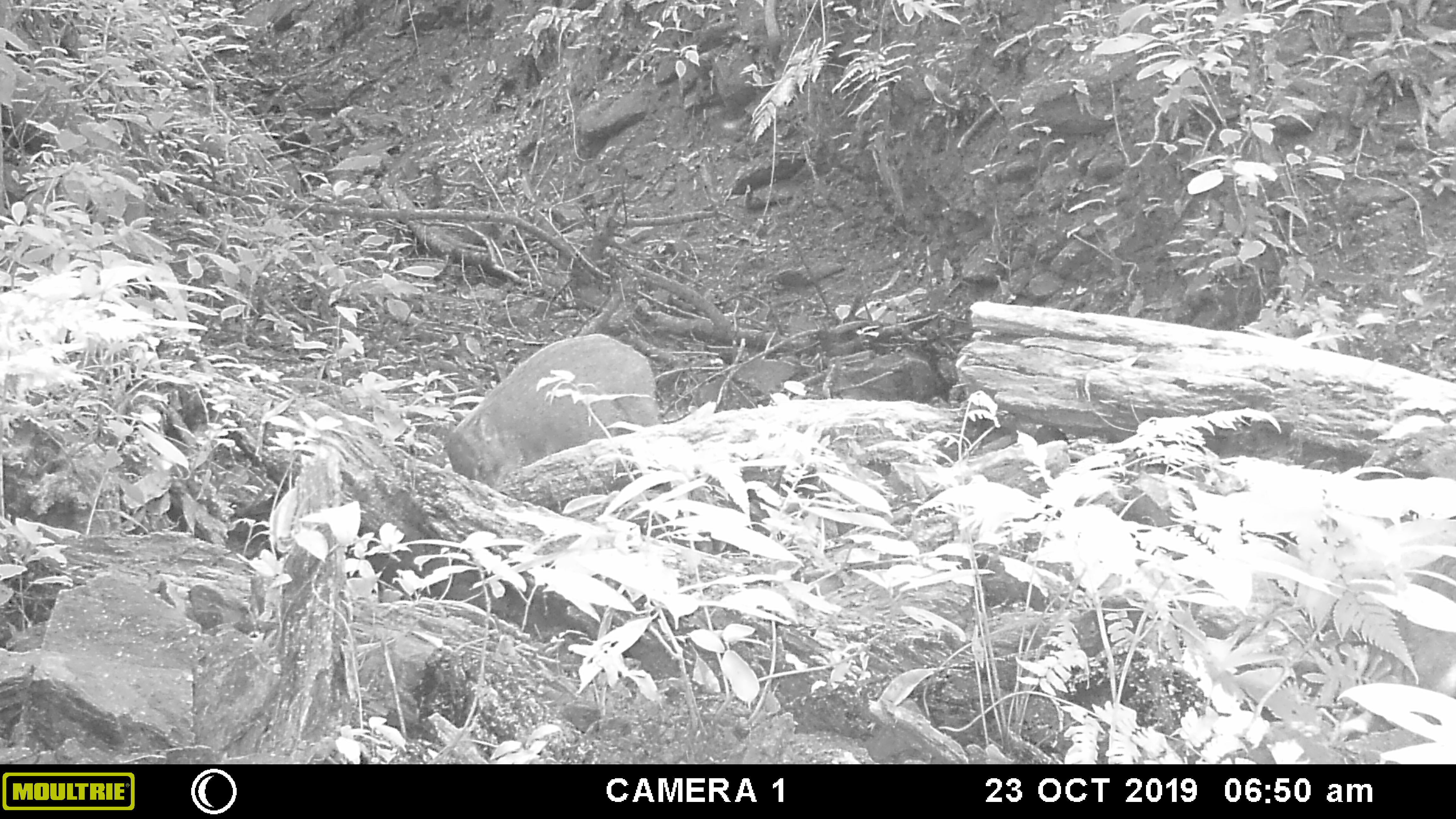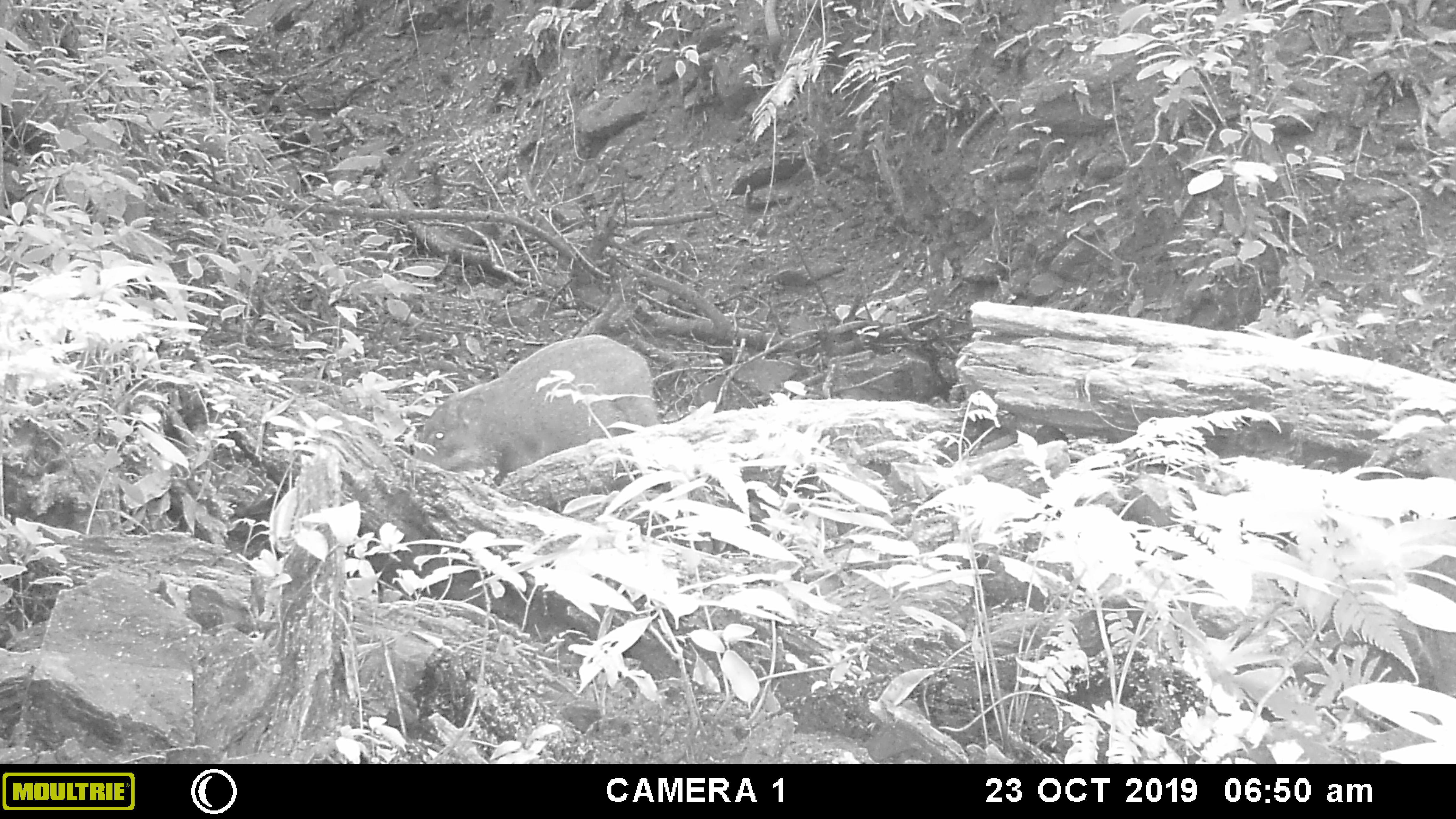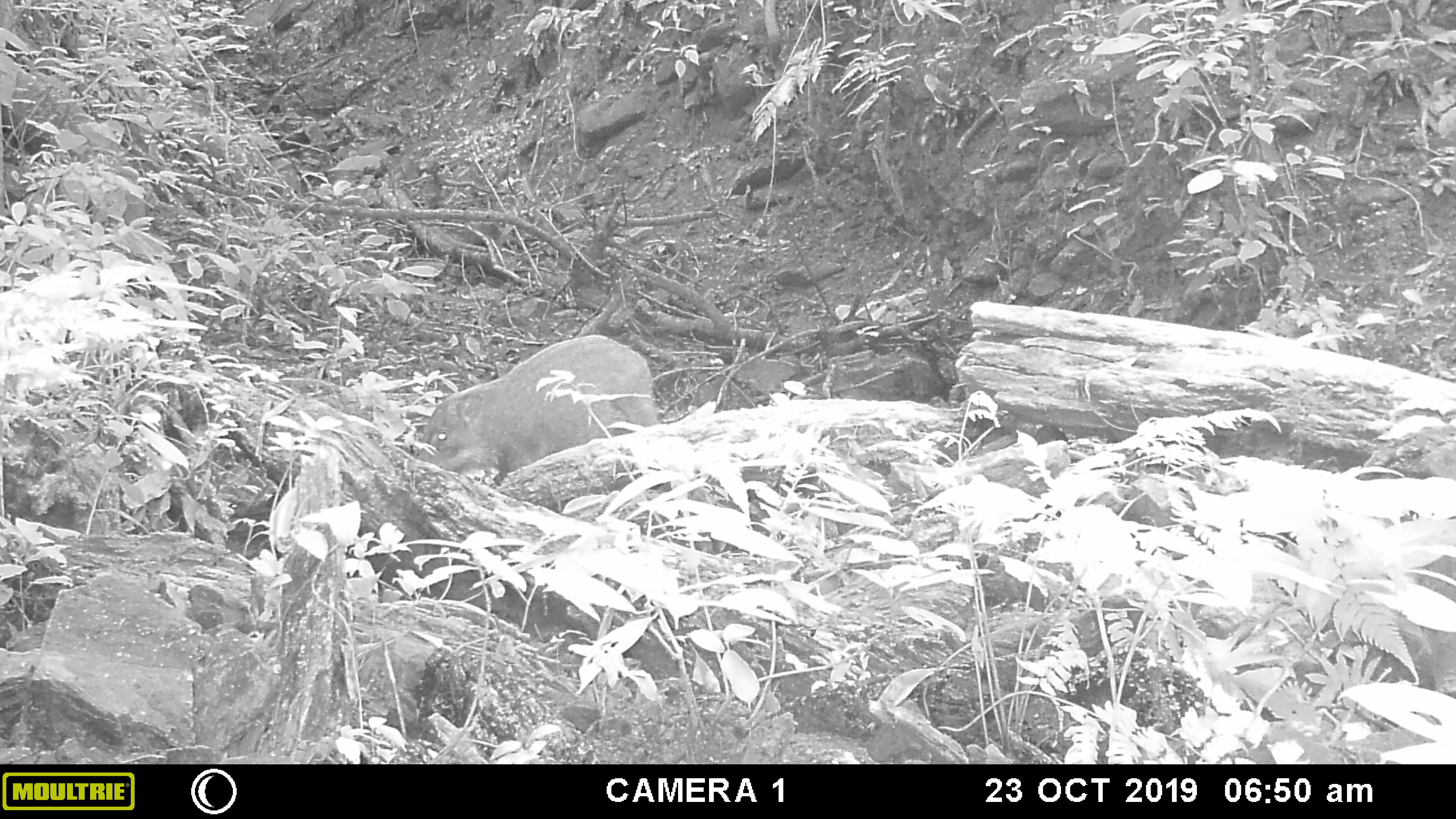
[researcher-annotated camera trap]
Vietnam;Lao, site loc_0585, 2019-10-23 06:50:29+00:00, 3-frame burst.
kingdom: Animalia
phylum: Chordata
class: Mammalia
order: Artiodactyla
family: Suidae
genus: Sus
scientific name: Sus scrofa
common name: eurasian wild pig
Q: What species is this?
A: Eurasian wild pig (Sus scrofa).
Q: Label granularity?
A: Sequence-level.